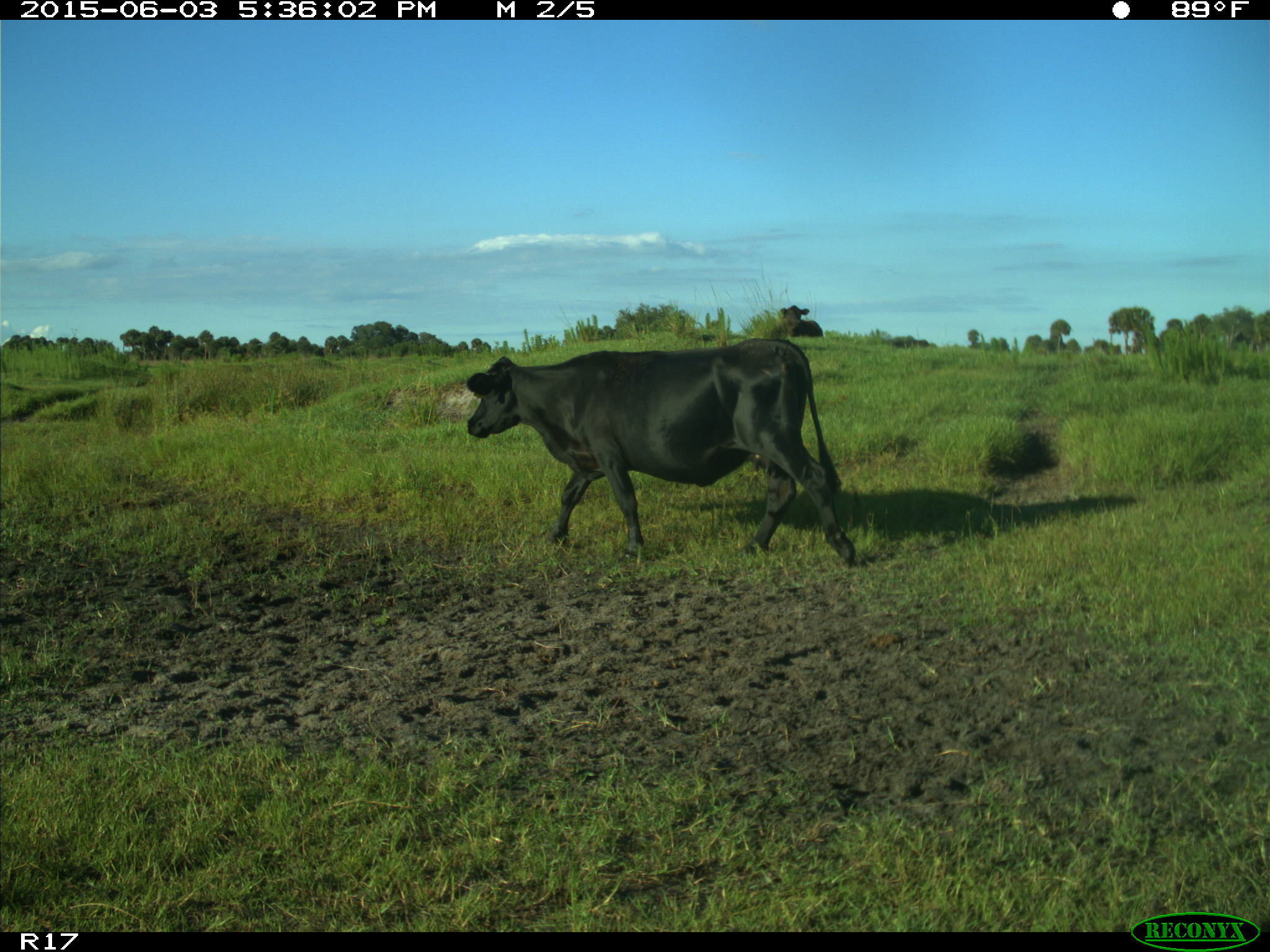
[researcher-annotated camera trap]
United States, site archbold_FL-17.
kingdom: Animalia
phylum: Chordata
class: Mammalia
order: Artiodactyla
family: Bovidae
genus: Bos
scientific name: Bos taurus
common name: domestic cow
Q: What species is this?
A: Bos taurus (domestic cow).